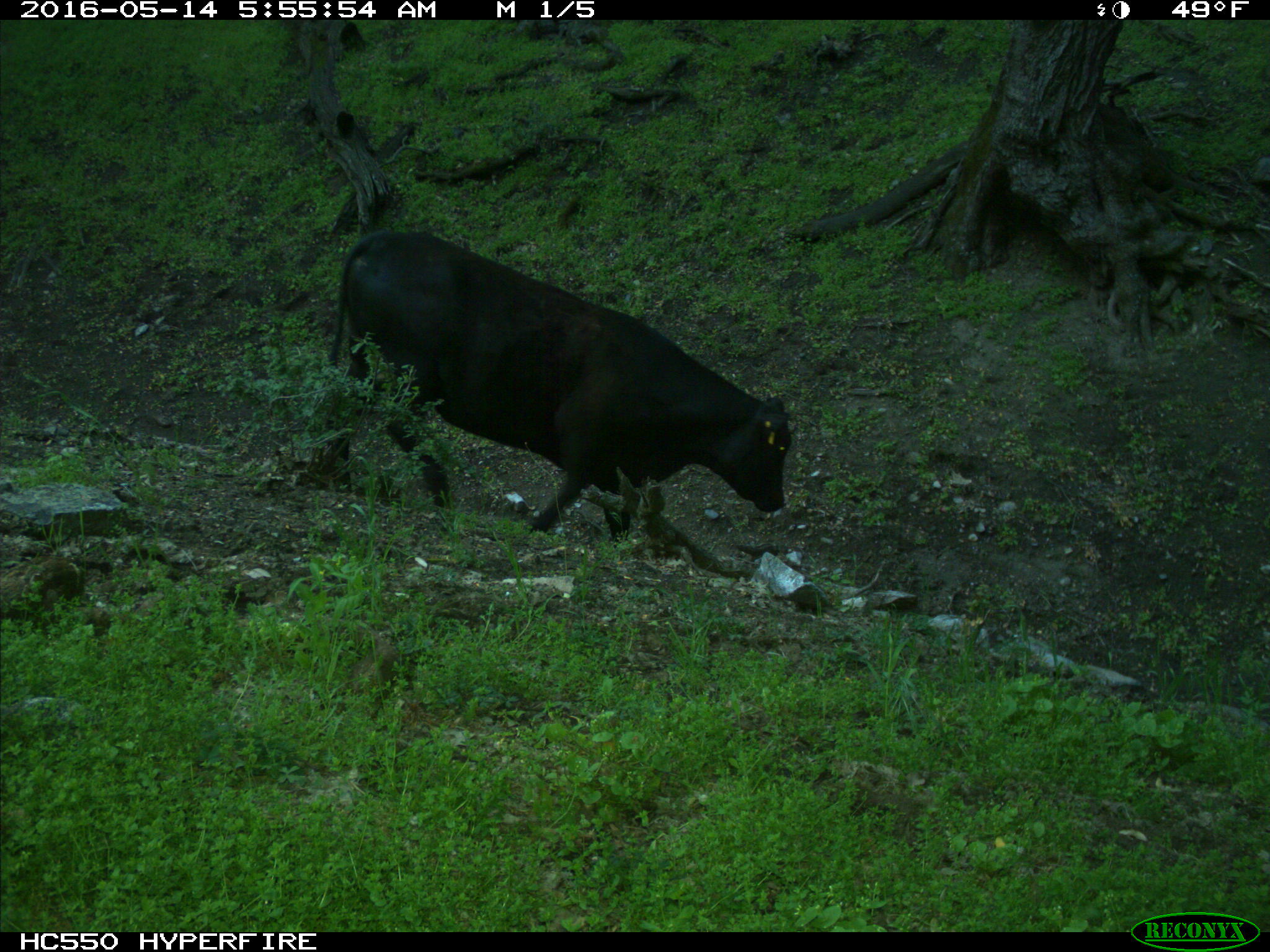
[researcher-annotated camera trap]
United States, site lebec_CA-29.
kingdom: Animalia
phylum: Chordata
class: Mammalia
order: Artiodactyla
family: Bovidae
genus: Bos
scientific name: Bos taurus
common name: domestic cow